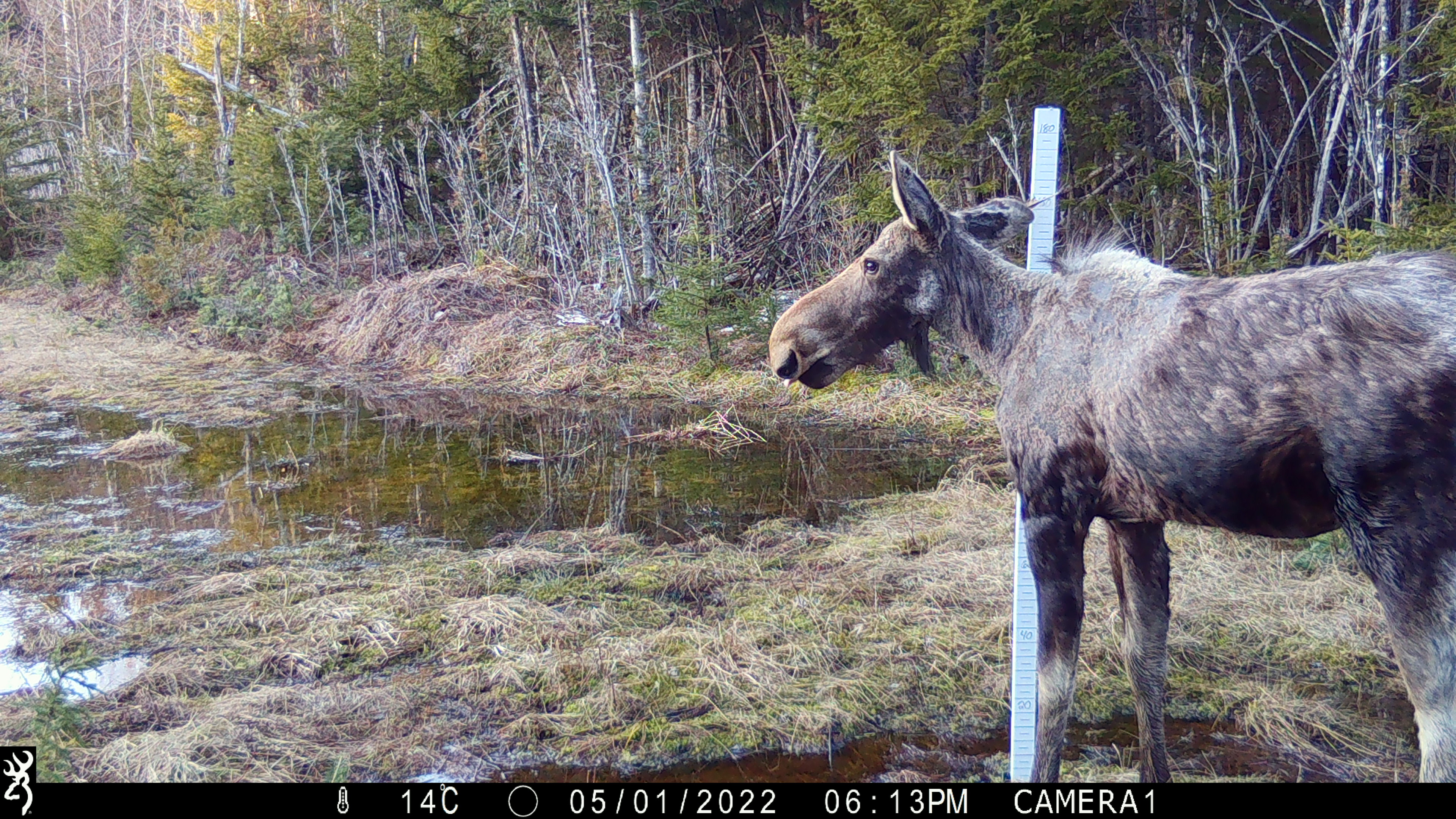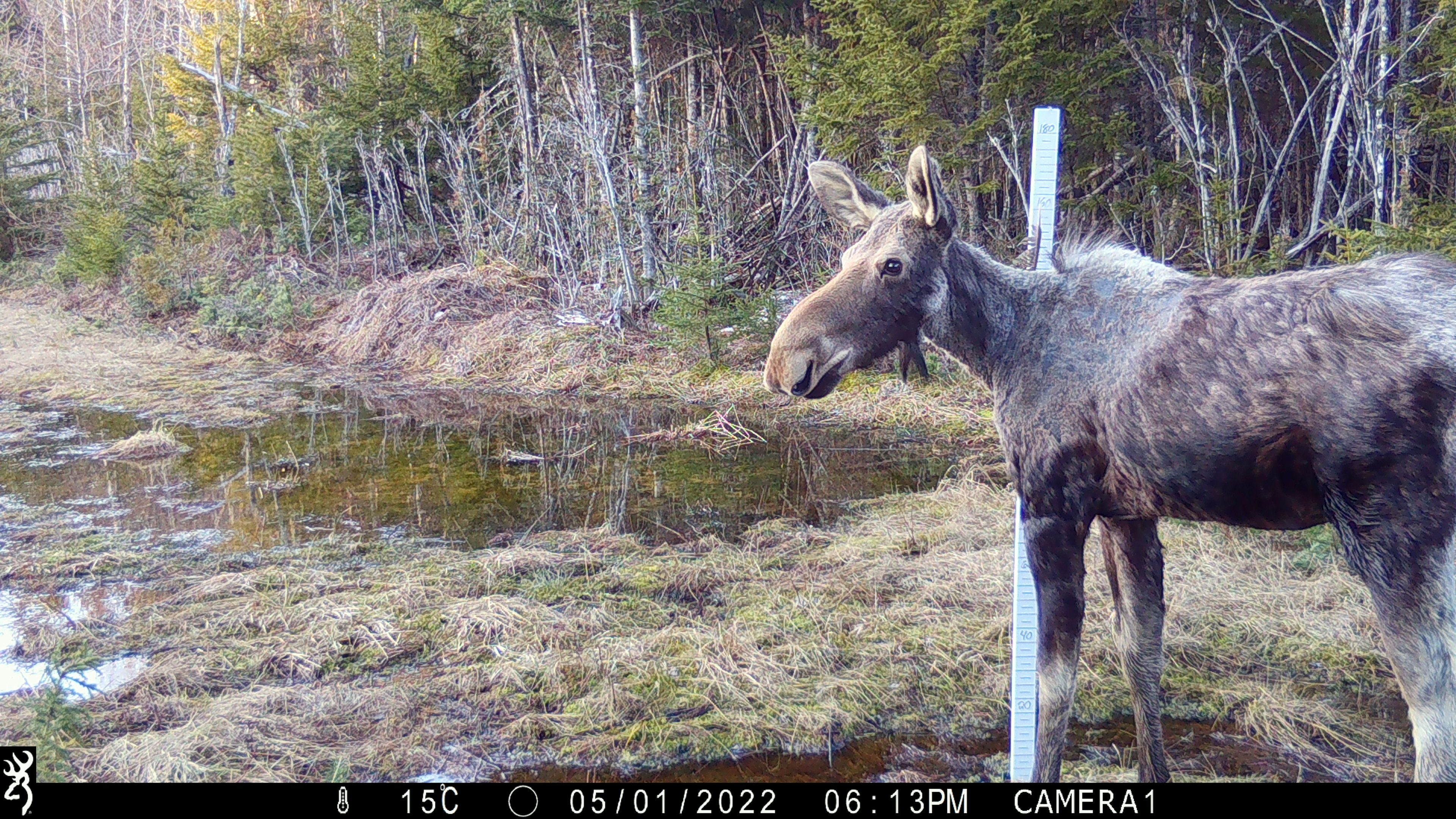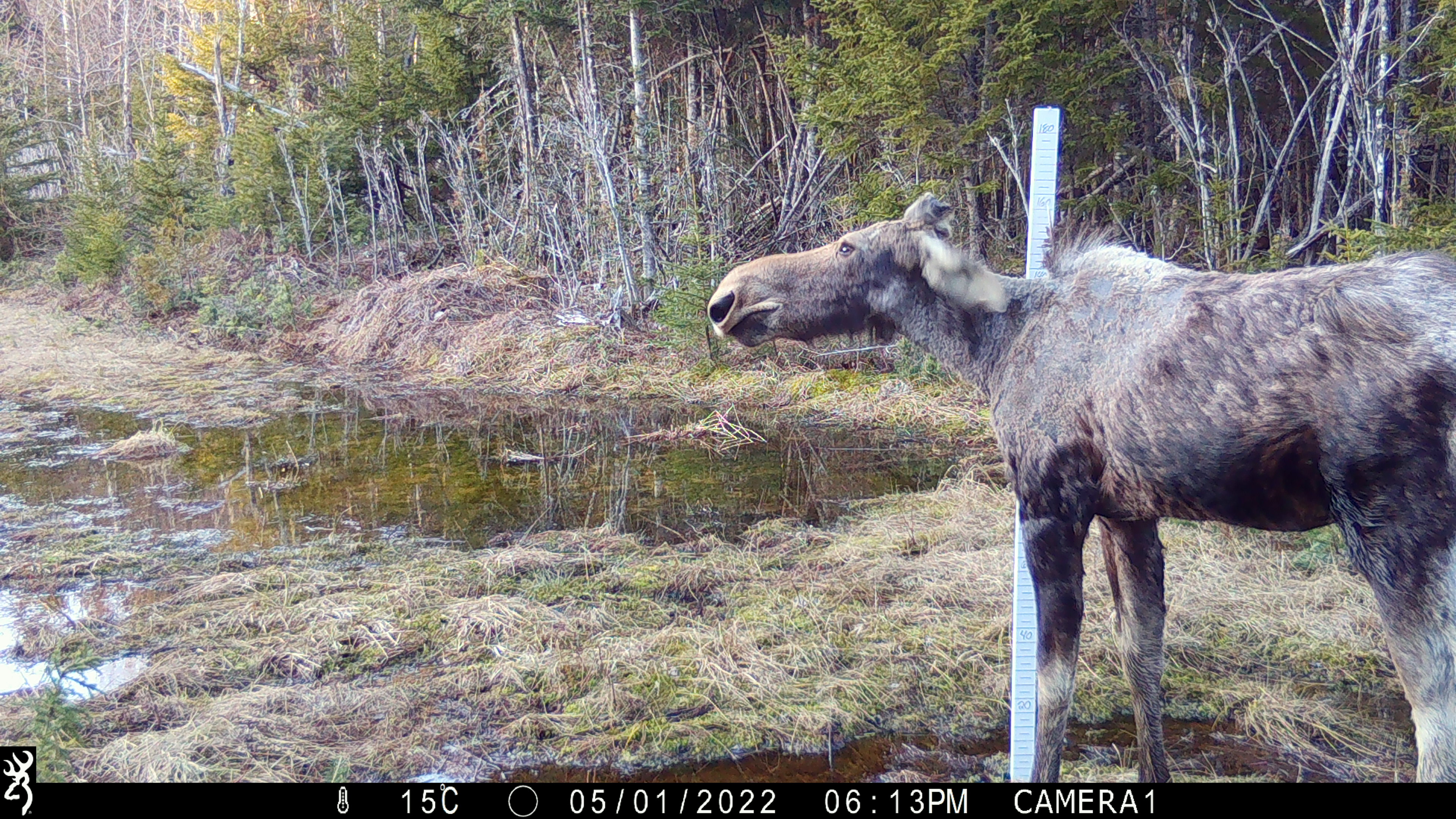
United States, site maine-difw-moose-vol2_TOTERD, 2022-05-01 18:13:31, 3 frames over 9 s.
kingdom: Animalia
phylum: Chordata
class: Mammalia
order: Artiodactyla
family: Cervidae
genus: Alces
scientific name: Alces alces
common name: moose